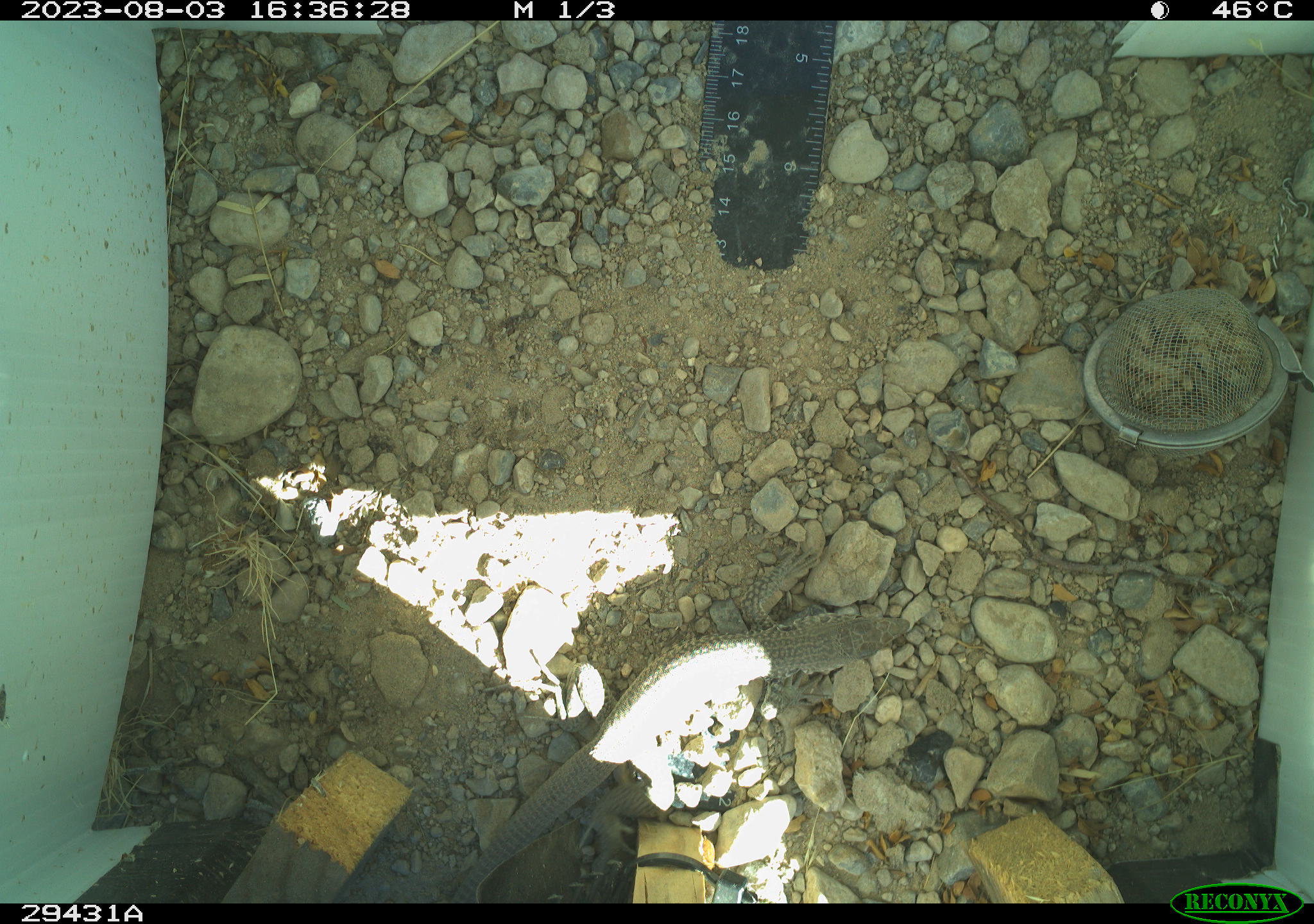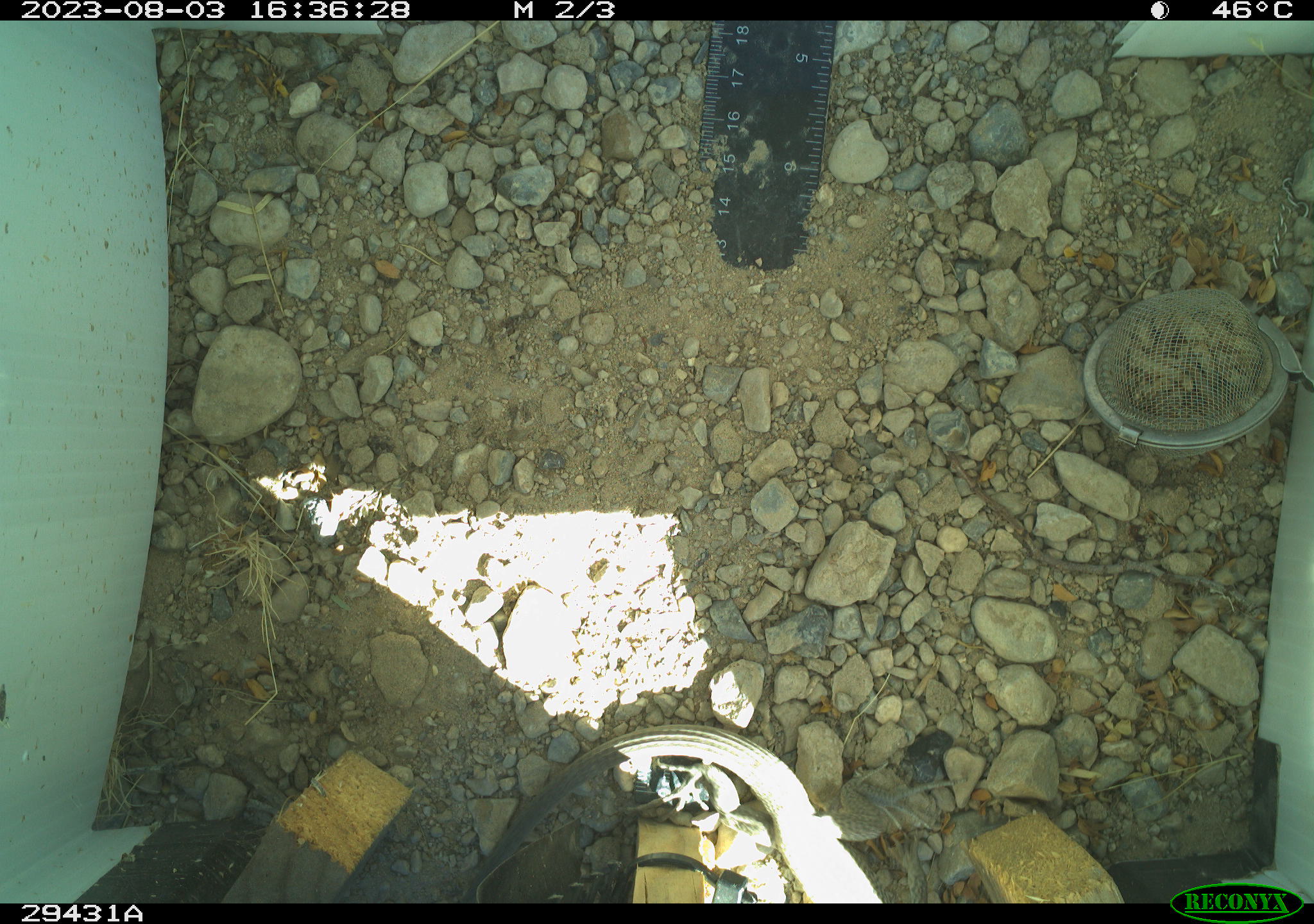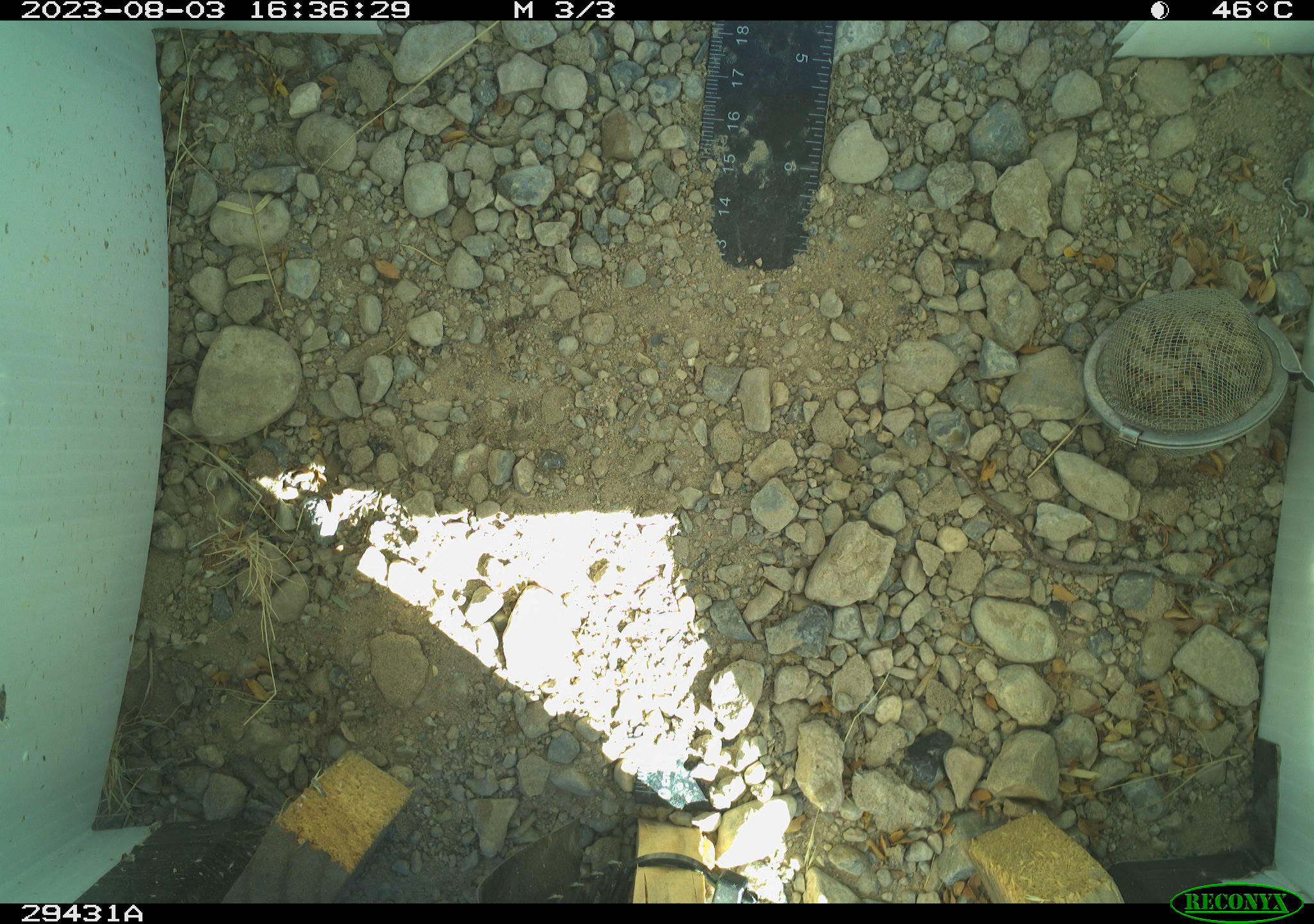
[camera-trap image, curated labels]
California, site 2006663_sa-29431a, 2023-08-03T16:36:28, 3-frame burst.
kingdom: Animalia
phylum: Chordata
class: Reptilia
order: Squamata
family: Teiidae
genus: Aspidoscelis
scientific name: Aspidoscelis tigris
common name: western whiptail